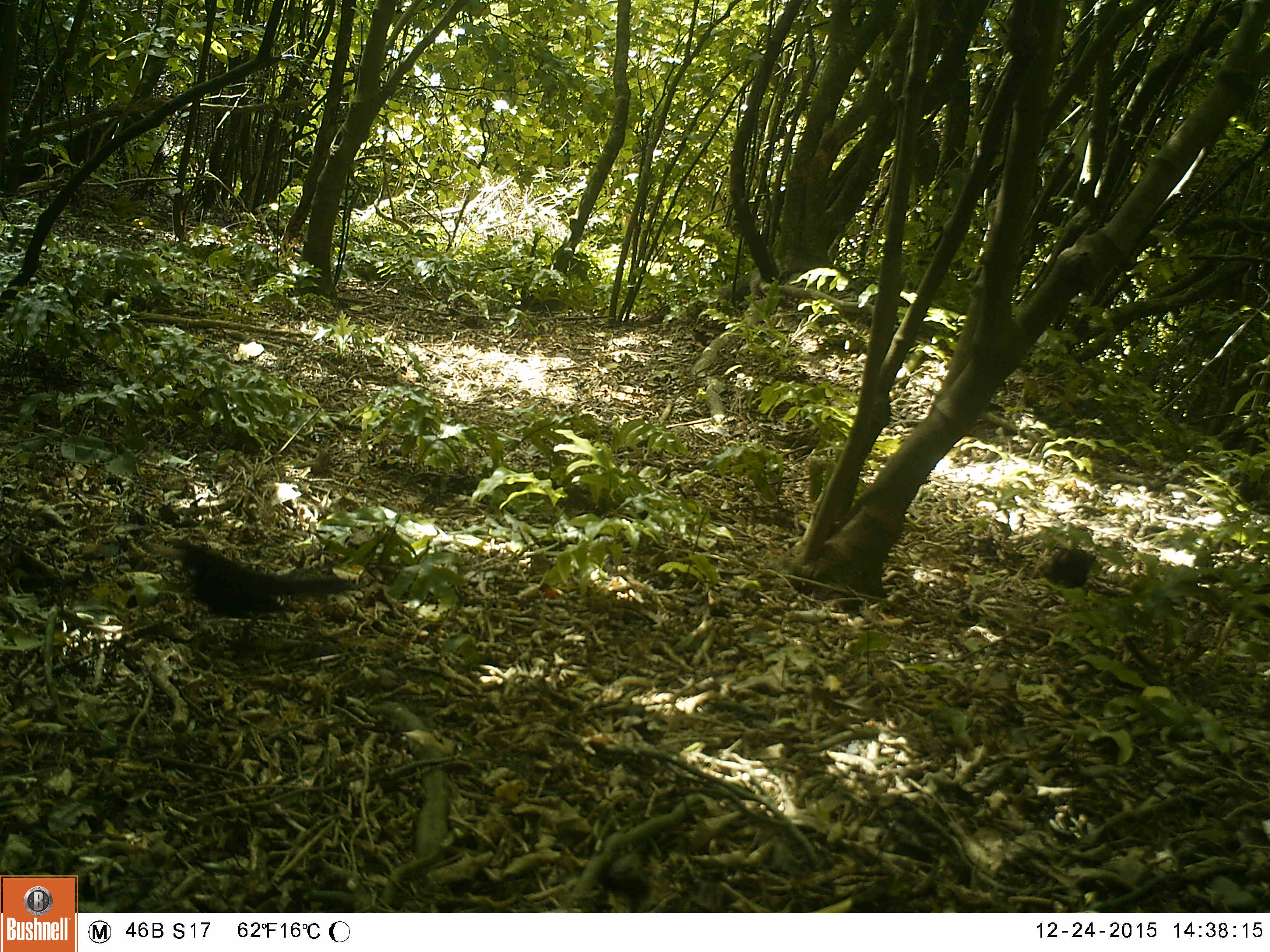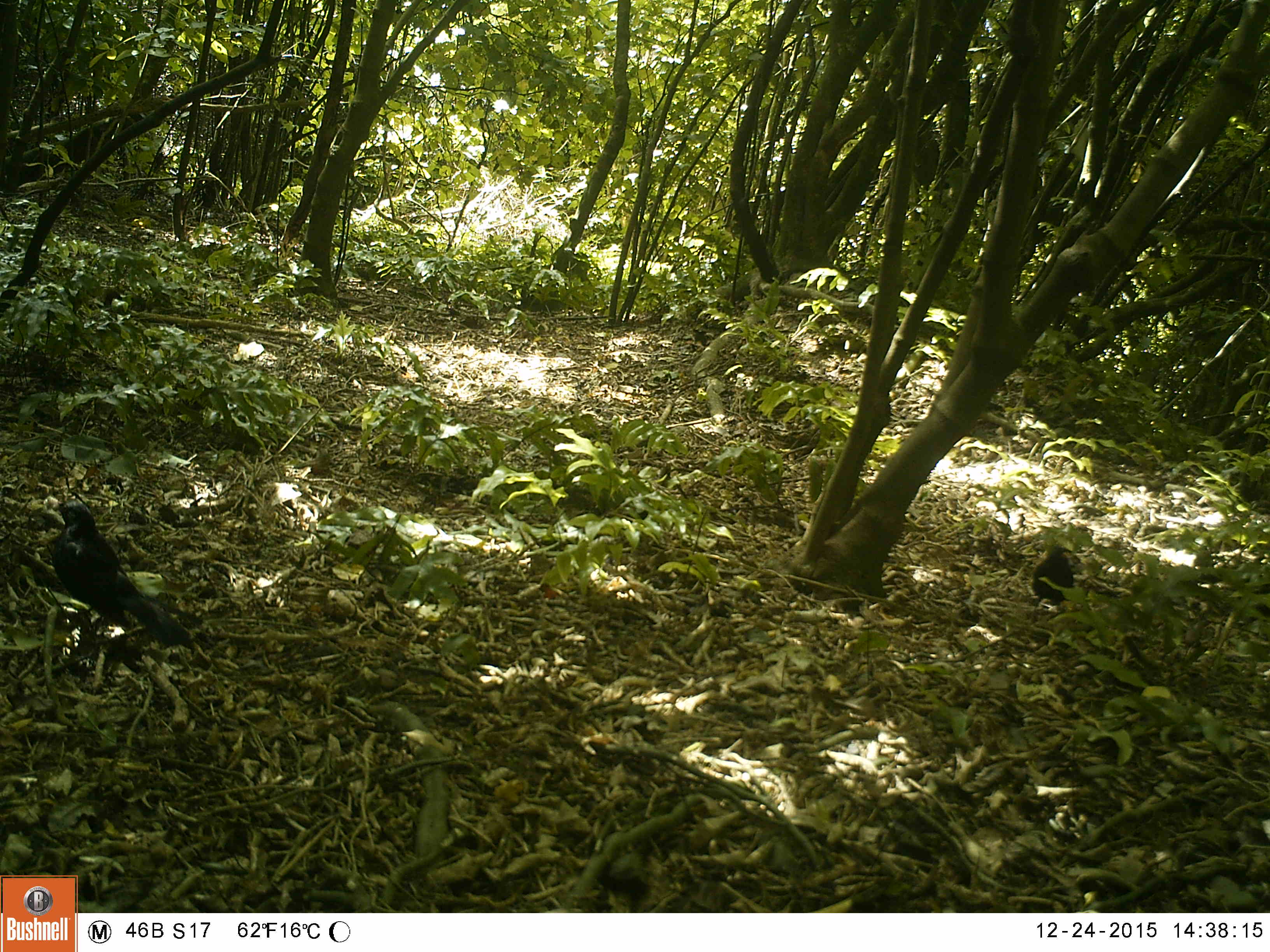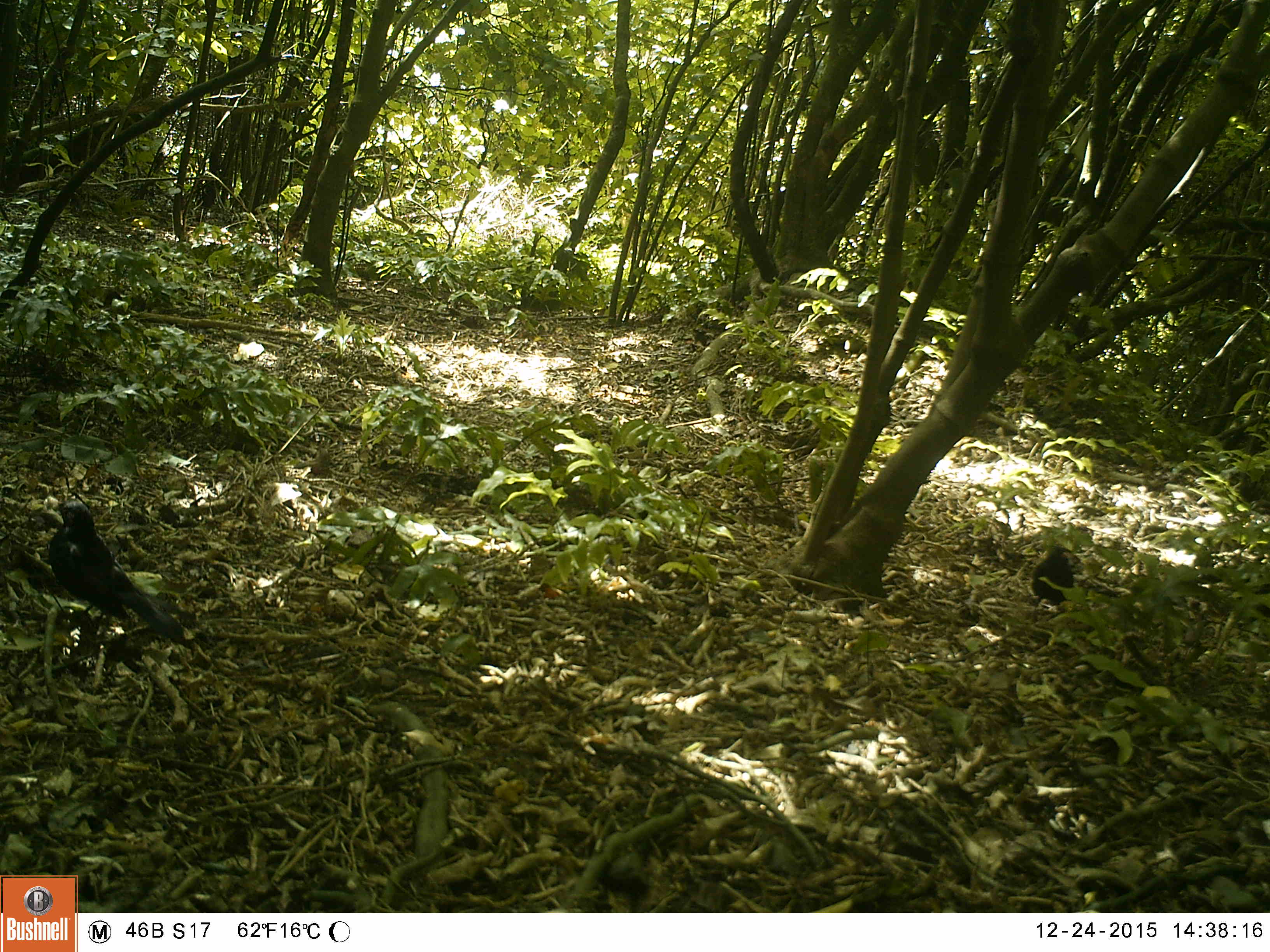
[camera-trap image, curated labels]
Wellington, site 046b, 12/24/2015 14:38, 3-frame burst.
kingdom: Animalia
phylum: Chordata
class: Aves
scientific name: Aves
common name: bird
Bird (Aves).